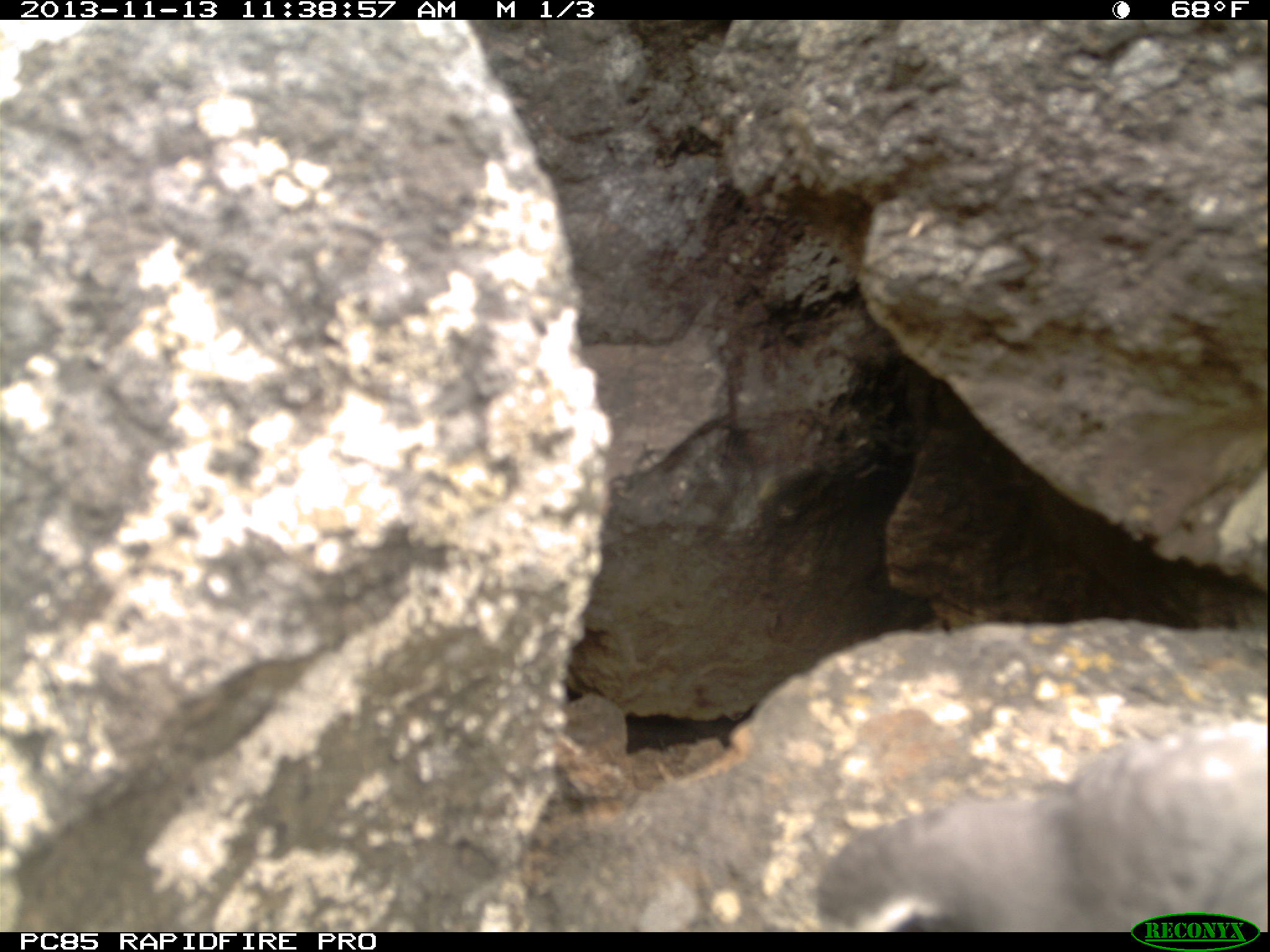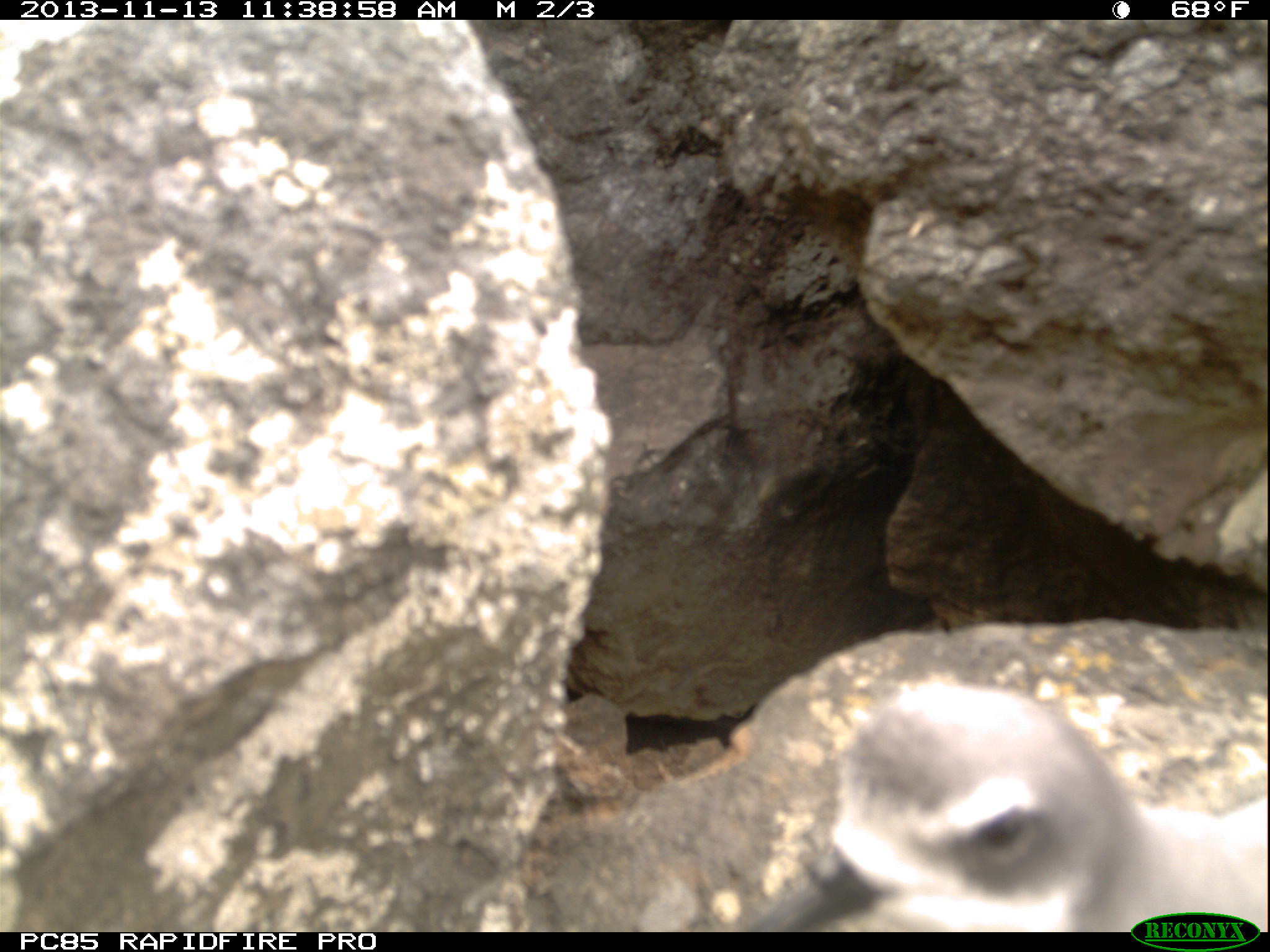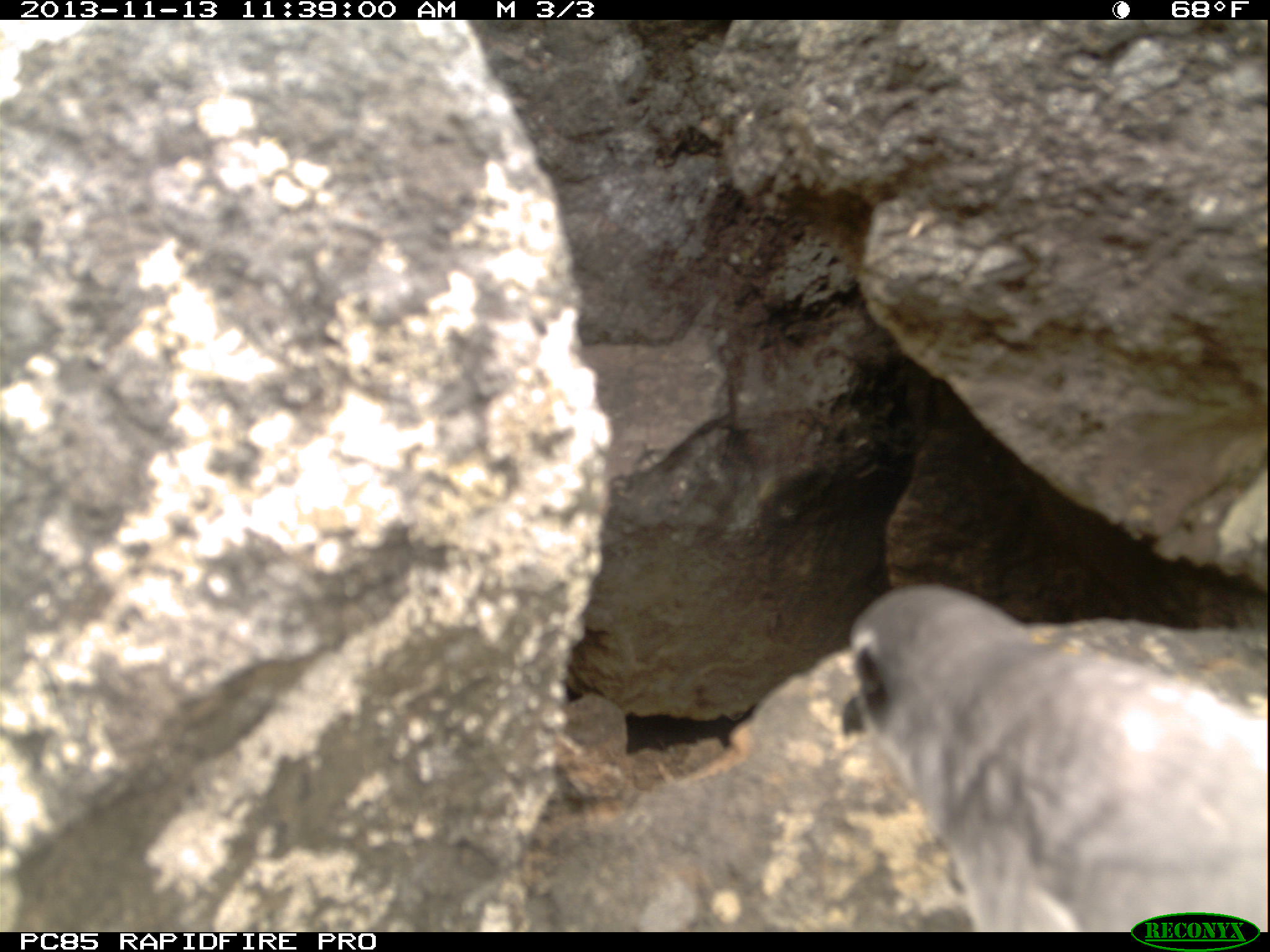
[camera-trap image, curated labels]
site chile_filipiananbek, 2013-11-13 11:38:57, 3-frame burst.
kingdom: Animalia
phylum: Chordata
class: Aves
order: Procellariiformes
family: Procellariidae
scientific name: Procellariidae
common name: petrel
Petrel (Procellariidae).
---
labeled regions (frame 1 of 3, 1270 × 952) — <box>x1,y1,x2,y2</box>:
petrel: <box>812,707,1268,934</box>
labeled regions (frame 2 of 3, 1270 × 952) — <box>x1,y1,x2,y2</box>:
petrel: <box>757,672,1254,933</box>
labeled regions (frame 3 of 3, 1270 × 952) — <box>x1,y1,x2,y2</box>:
petrel: <box>840,582,1267,933</box>